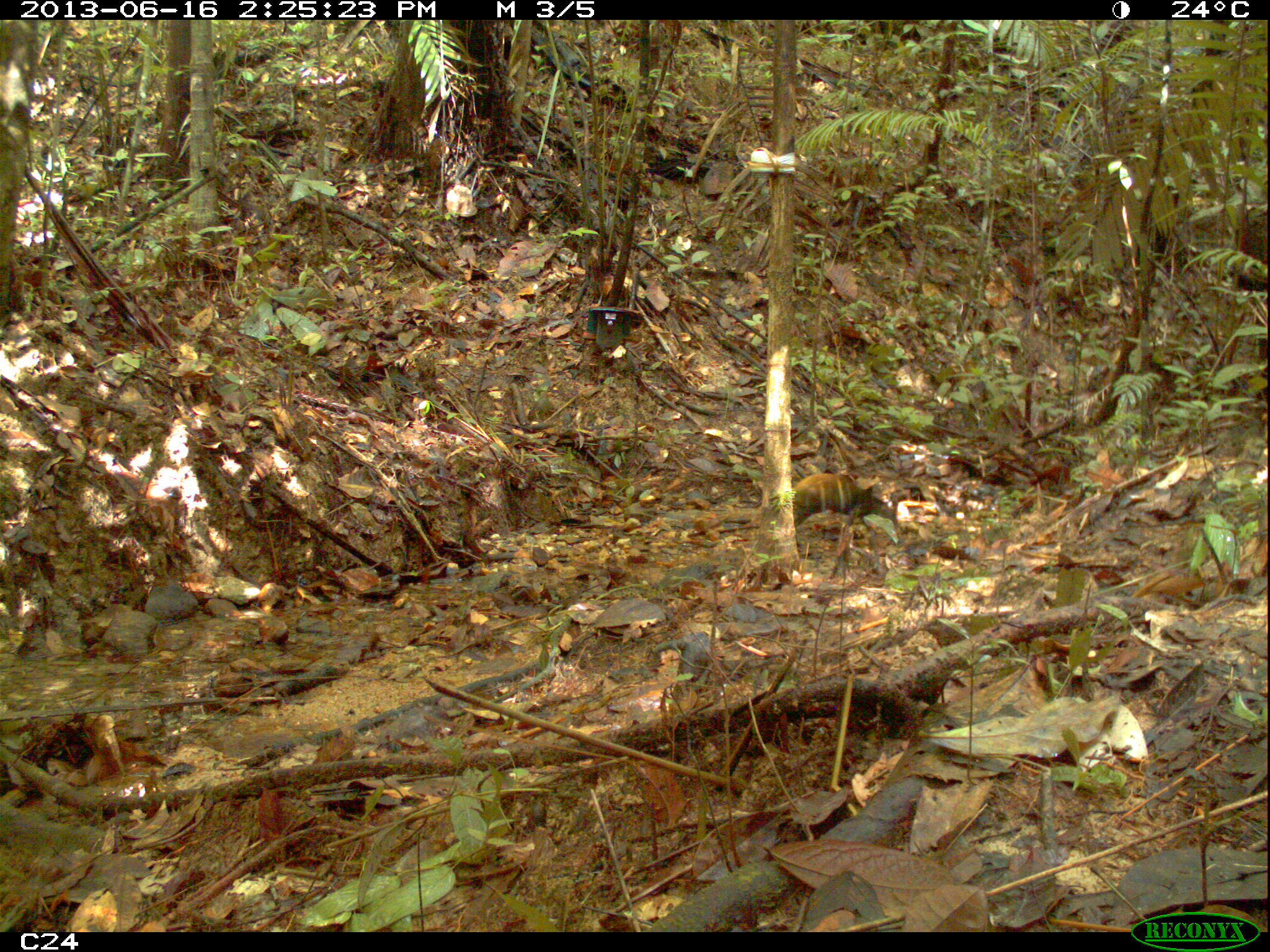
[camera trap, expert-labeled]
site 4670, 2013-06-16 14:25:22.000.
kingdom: Animalia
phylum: Chordata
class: Mammalia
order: Rodentia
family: Dasyproctidae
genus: Dasyprocta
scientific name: Dasyprocta leporina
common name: red-rumped agouti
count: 1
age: adult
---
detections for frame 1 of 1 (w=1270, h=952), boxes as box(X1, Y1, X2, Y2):
dasyprocta leporina: box(791, 472, 882, 526)